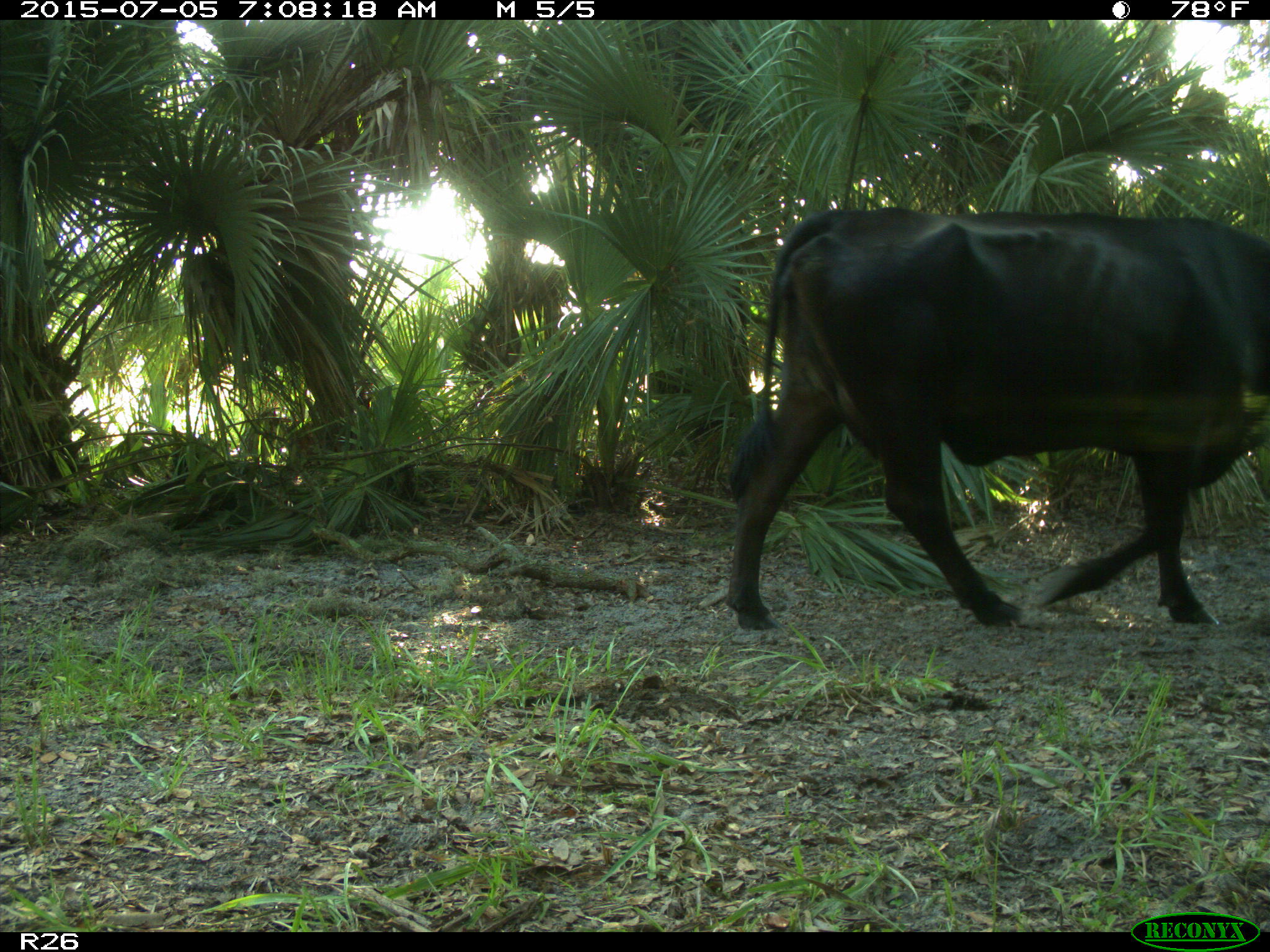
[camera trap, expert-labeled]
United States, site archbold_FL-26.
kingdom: Animalia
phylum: Chordata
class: Mammalia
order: Artiodactyla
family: Bovidae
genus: Bos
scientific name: Bos taurus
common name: domestic cow